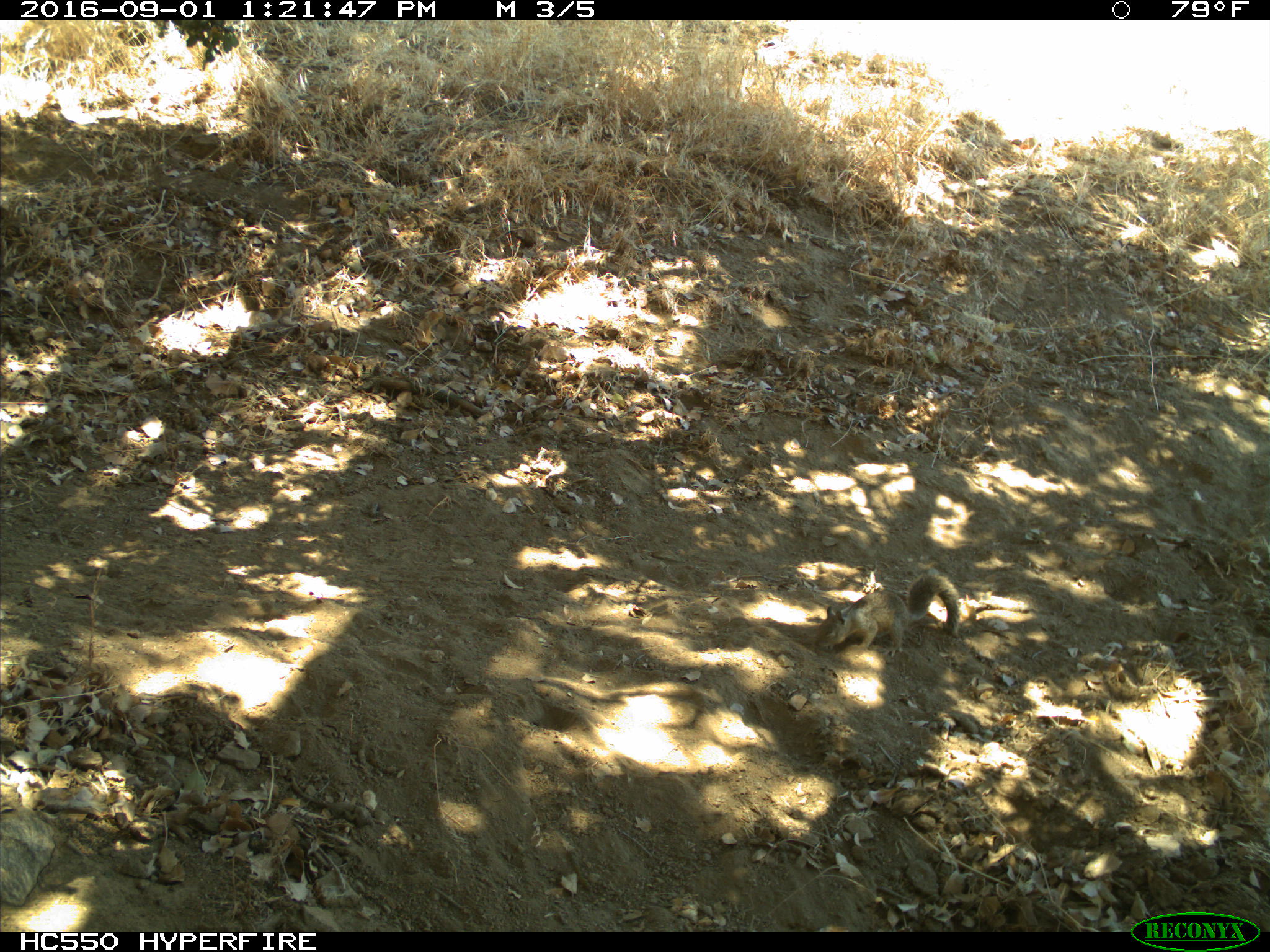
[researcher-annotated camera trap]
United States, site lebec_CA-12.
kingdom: Animalia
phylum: Chordata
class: Mammalia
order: Rodentia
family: Sciuridae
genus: Otospermophilus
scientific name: Otospermophilus beecheyi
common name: california ground squirrel